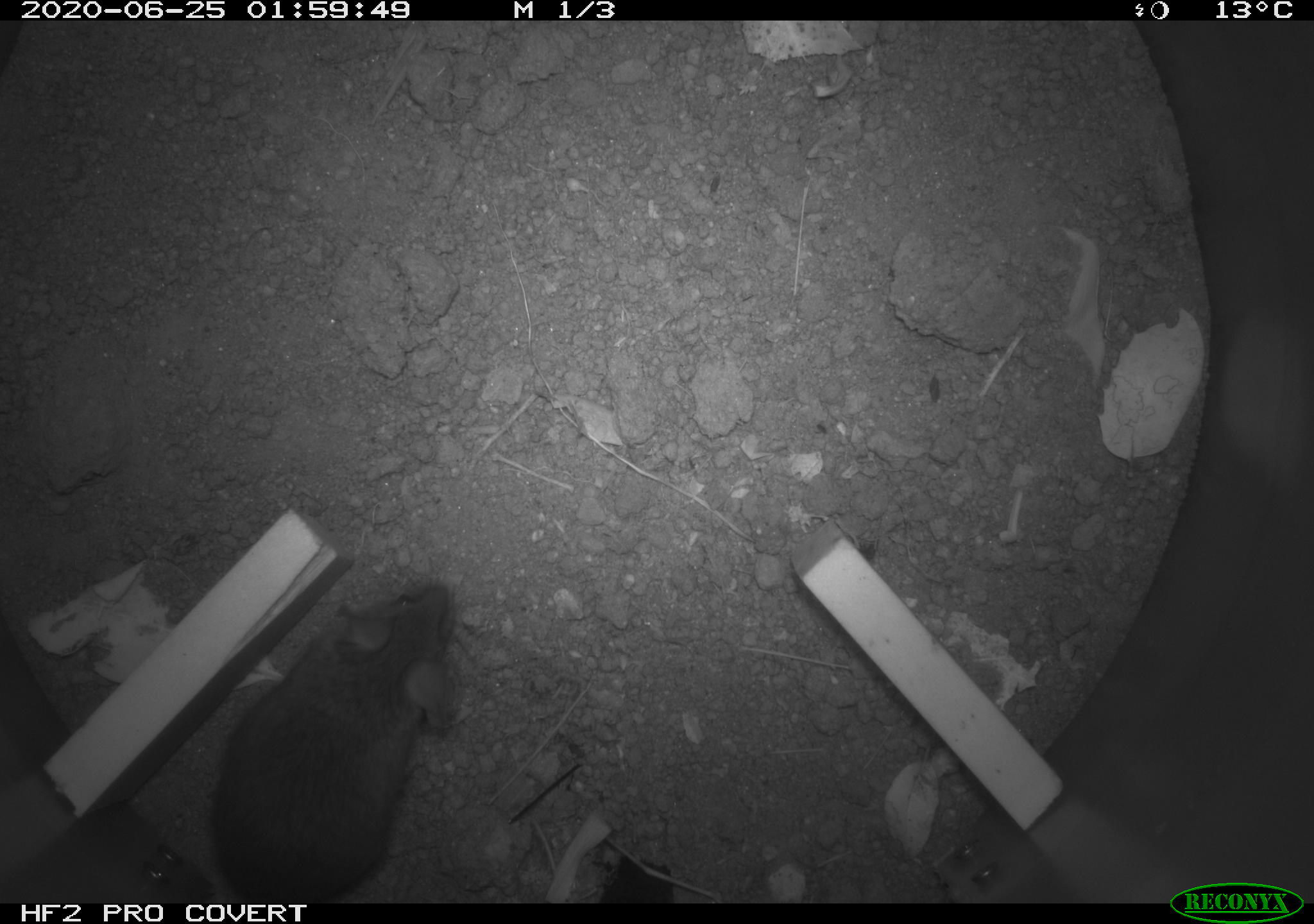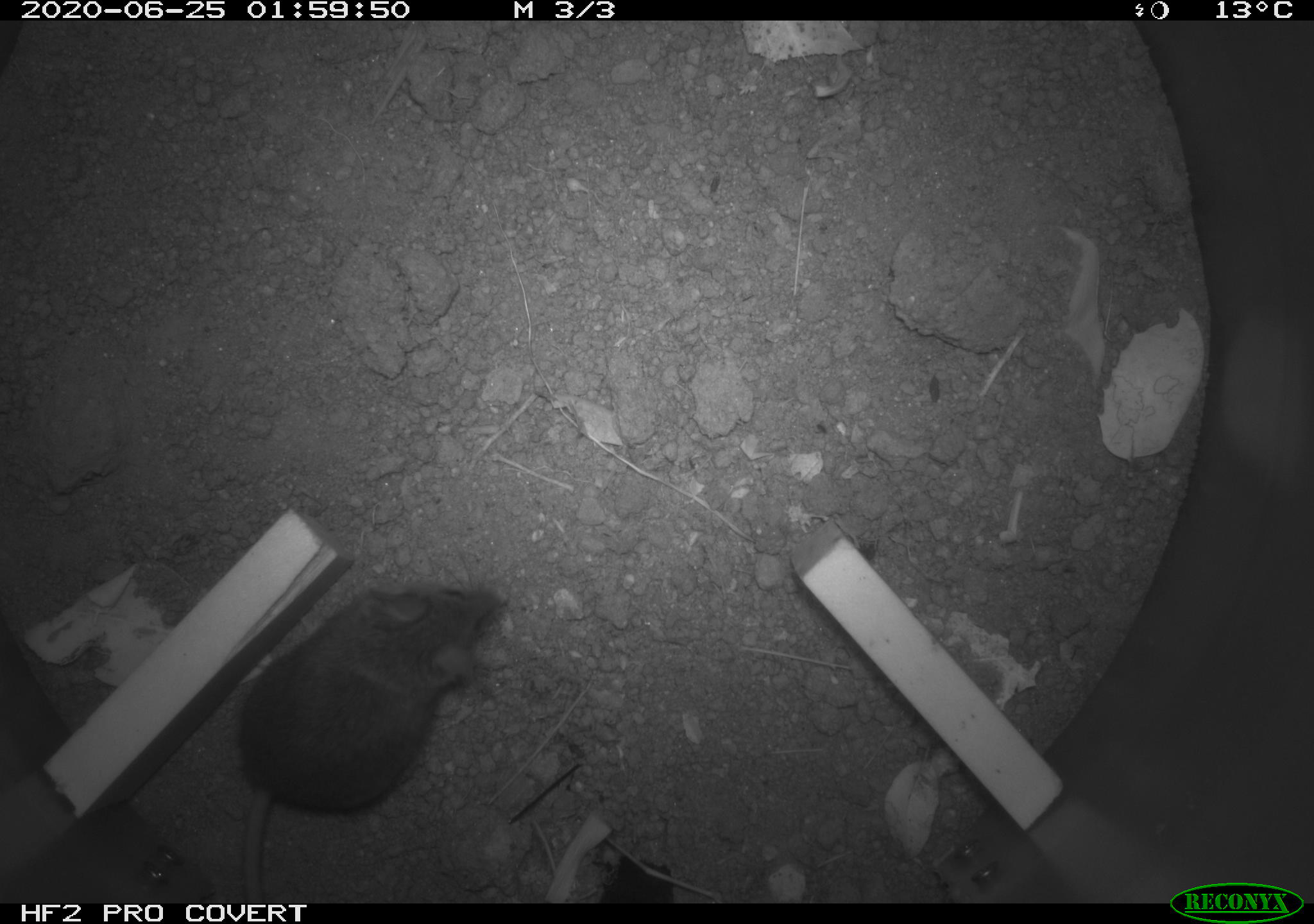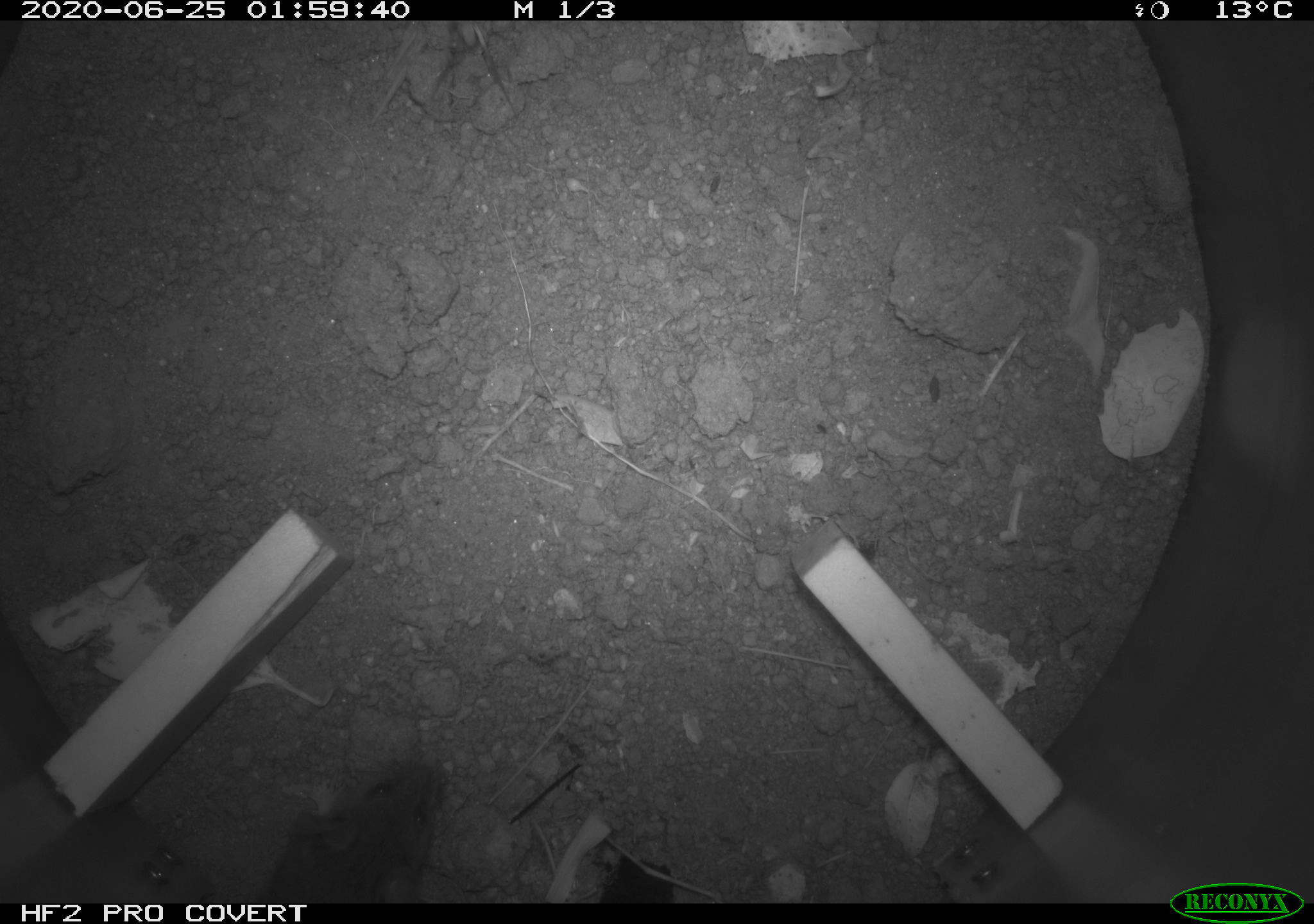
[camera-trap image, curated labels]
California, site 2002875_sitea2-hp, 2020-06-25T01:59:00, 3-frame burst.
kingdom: Animalia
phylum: Chordata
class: Mammalia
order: Rodentia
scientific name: Rodentia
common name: mouse species